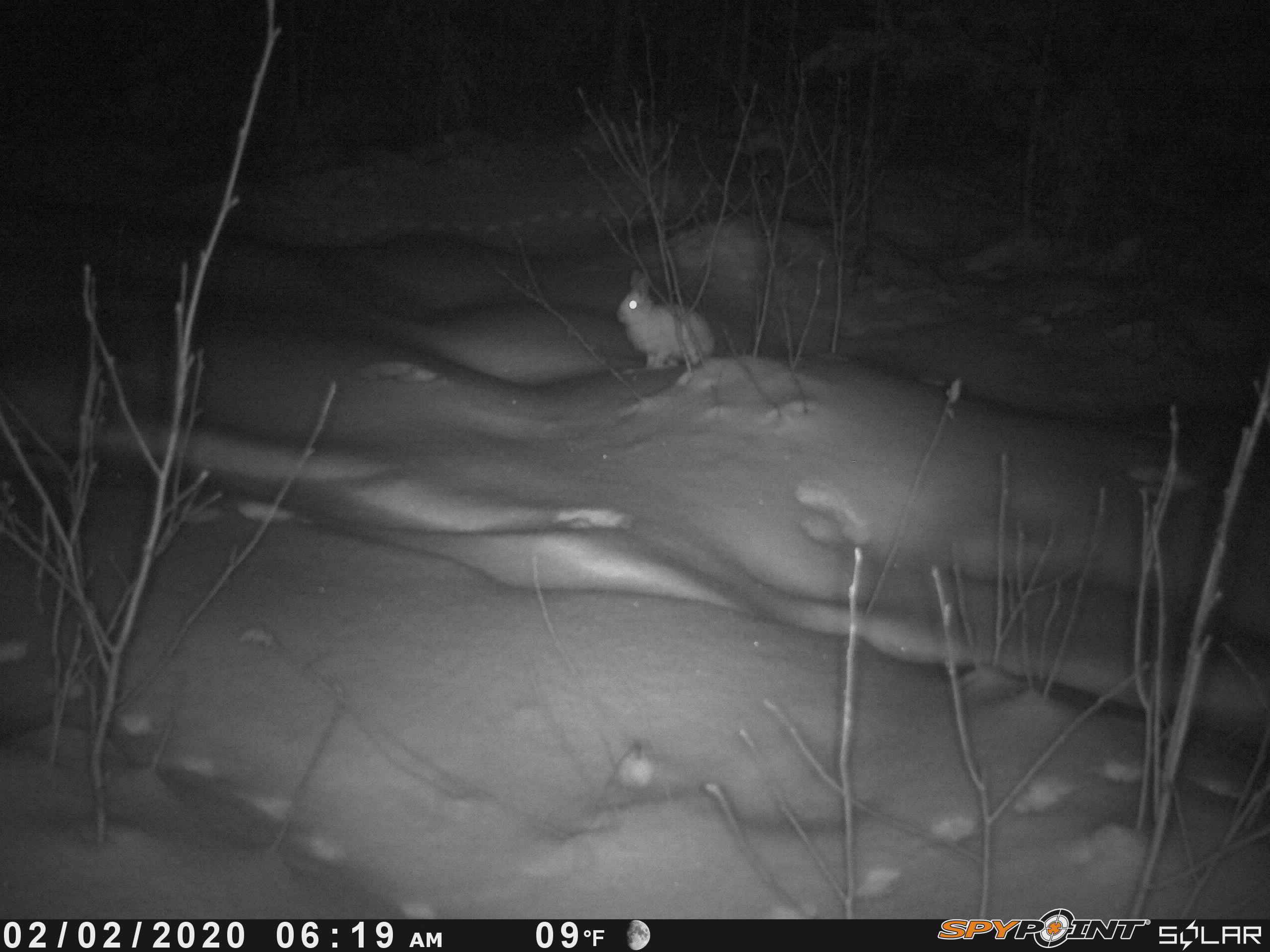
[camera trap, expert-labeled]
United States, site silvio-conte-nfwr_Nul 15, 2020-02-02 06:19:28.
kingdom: Animalia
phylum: Chordata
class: Mammalia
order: Lagomorpha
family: Leporidae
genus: Lepus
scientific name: Lepus americanus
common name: snowshoe hare